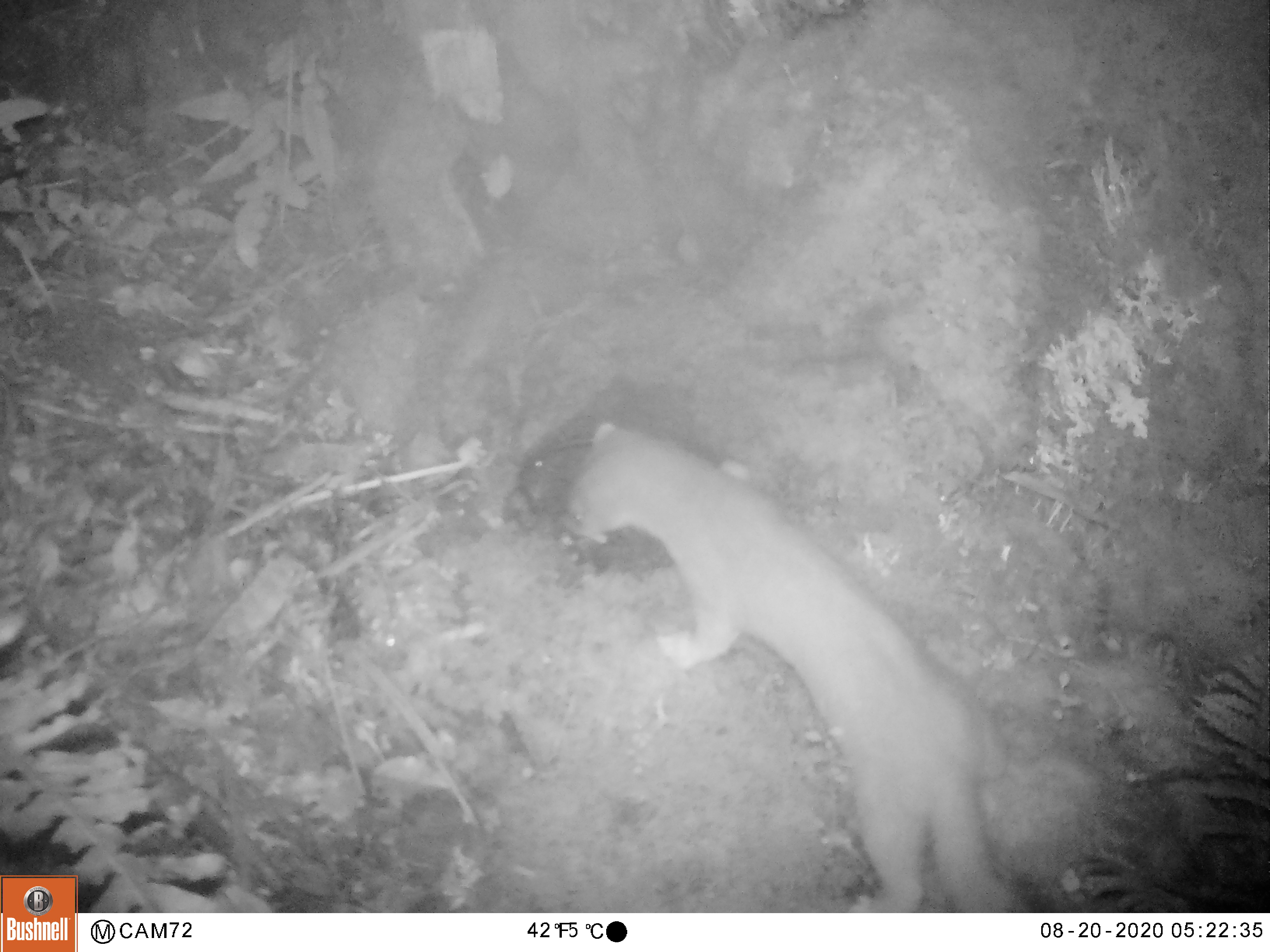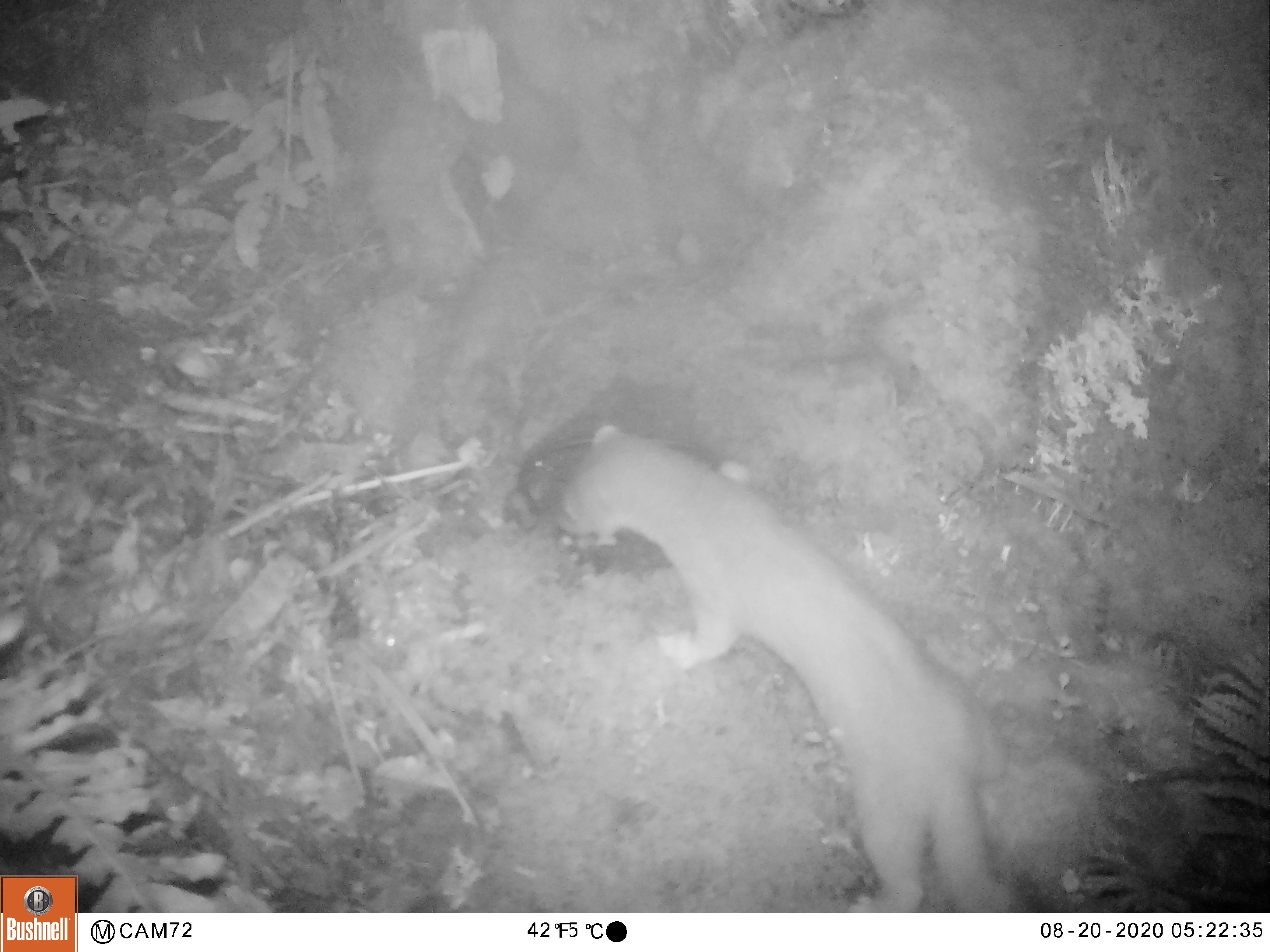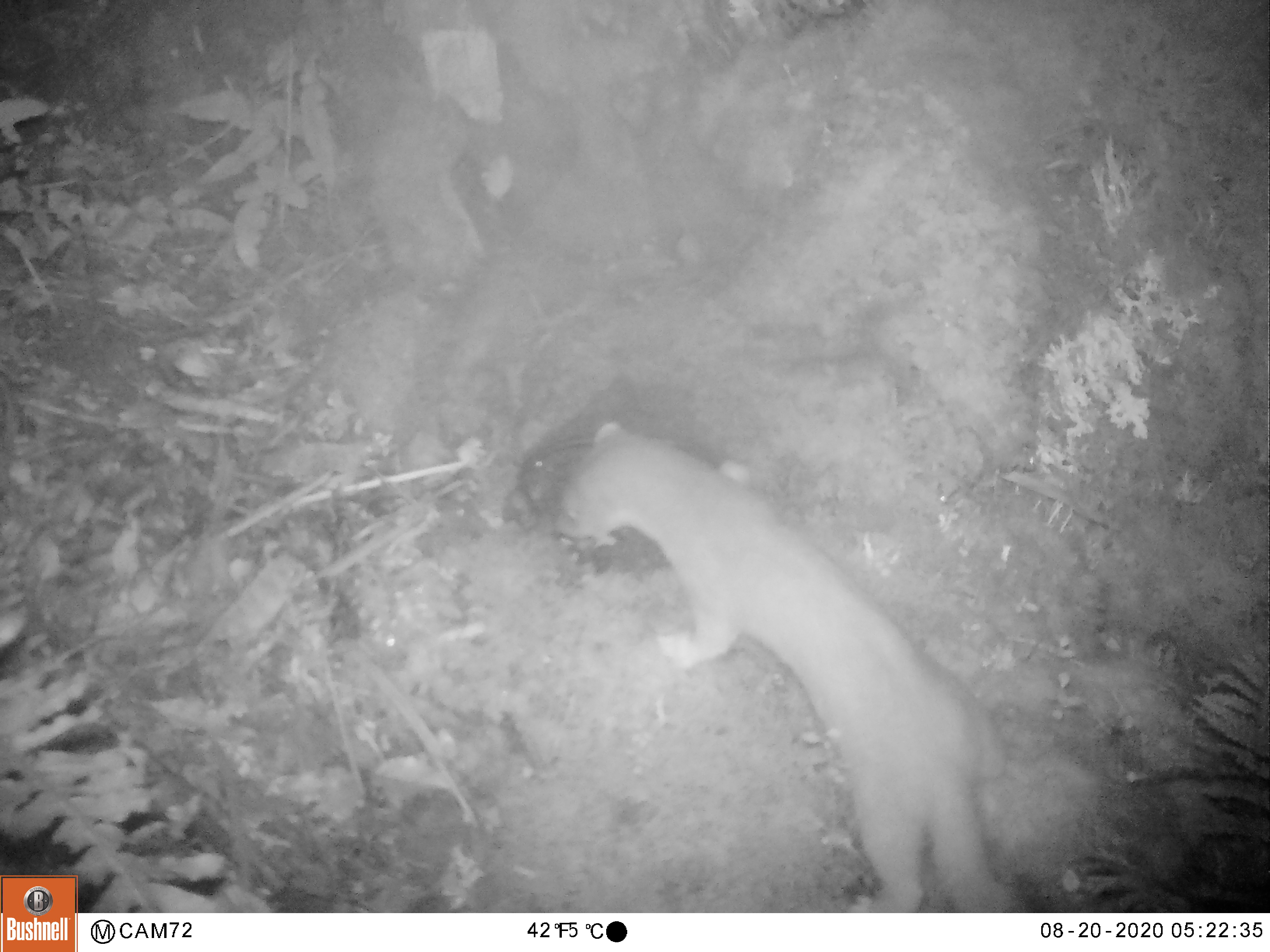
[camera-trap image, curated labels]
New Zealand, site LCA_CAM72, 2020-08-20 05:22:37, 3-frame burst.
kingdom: Animalia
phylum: Chordata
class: Mammalia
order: Carnivora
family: Mustelidae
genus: Mustela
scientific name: Mustela erminea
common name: stoat